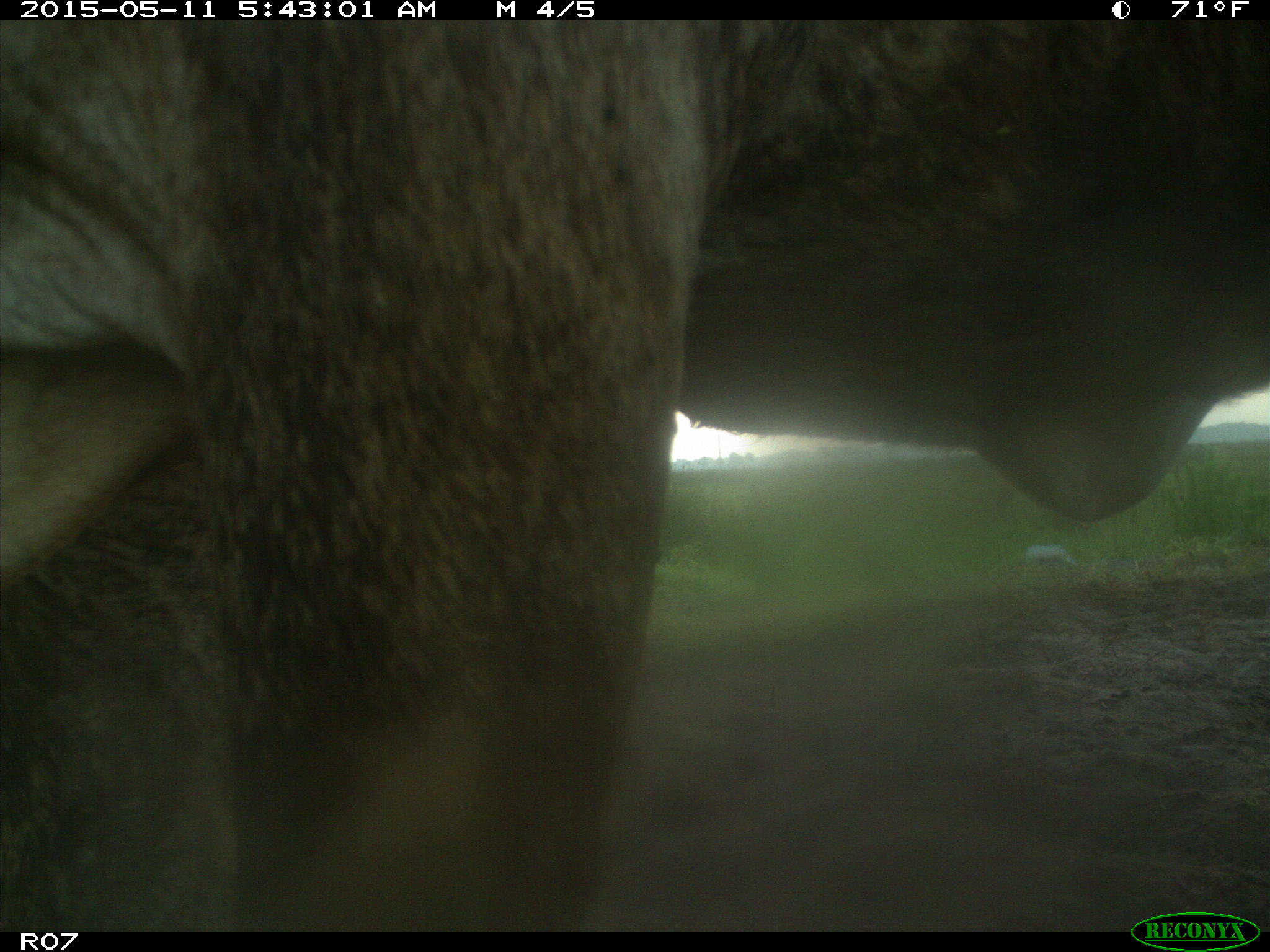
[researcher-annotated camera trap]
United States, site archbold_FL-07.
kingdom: Animalia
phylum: Chordata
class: Mammalia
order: Artiodactyla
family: Bovidae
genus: Bos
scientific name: Bos taurus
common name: domestic cow